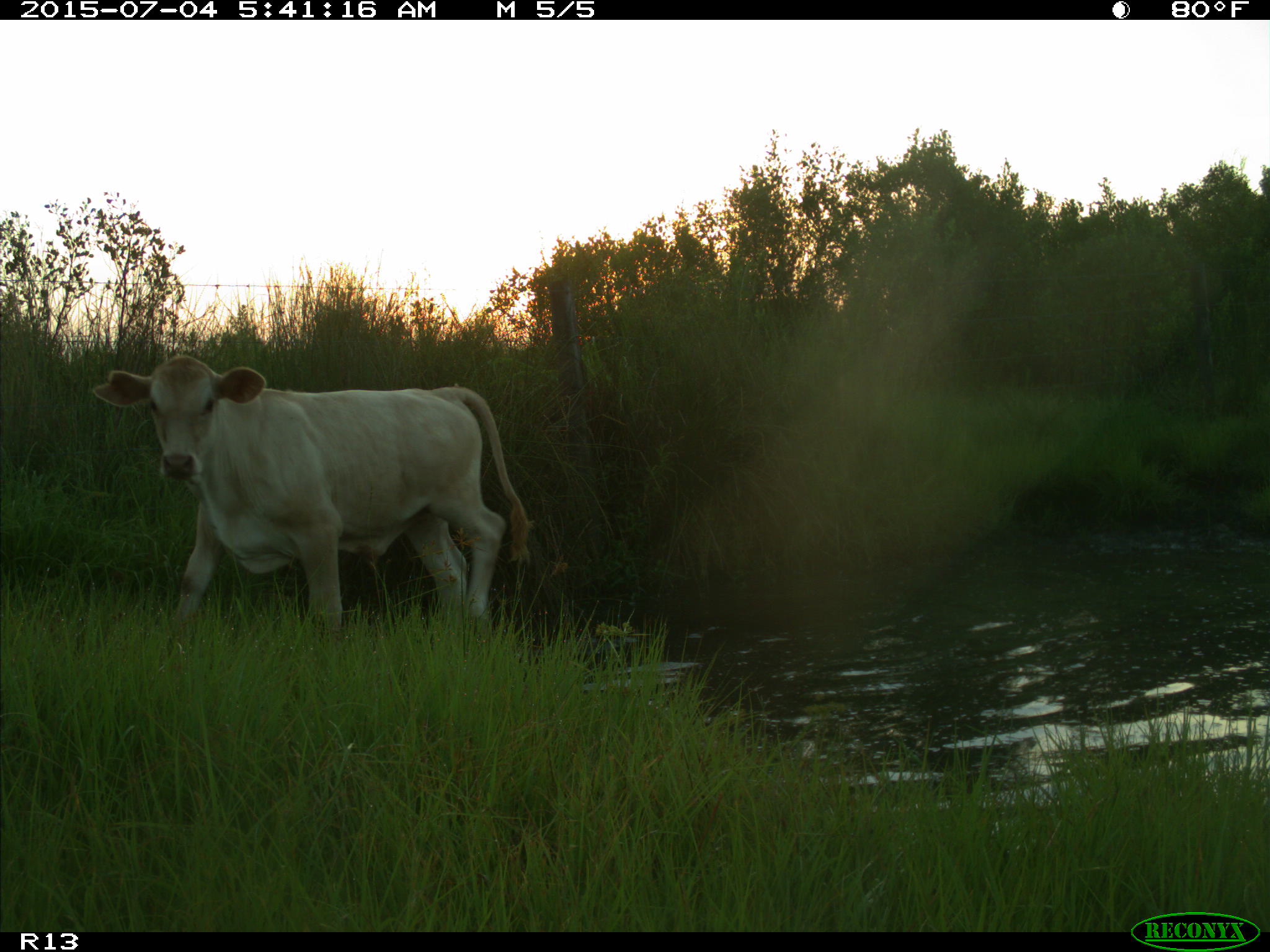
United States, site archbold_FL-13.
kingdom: Animalia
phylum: Chordata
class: Mammalia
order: Artiodactyla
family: Bovidae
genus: Bos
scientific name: Bos taurus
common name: domestic cow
Bos taurus (domestic cow).